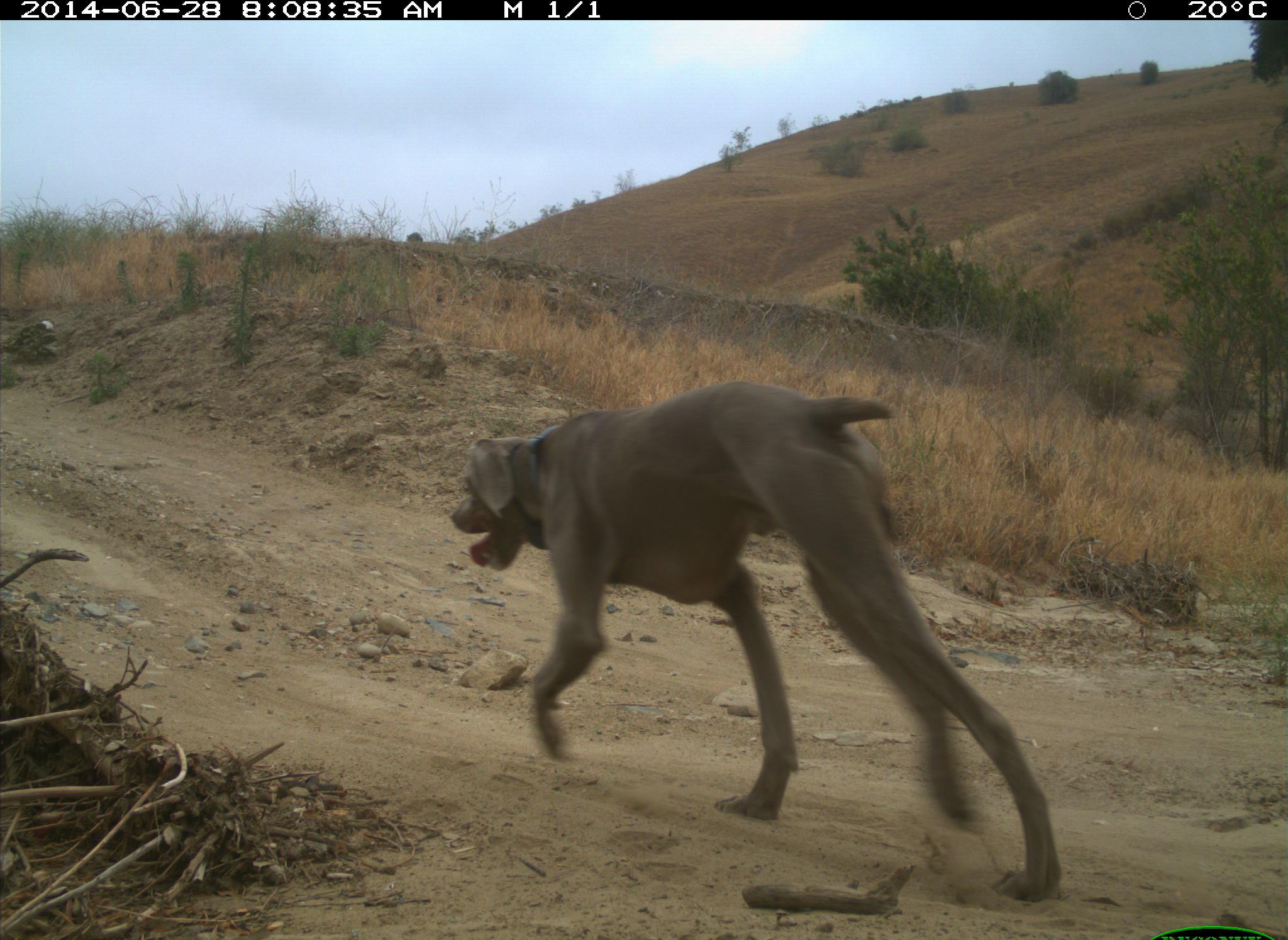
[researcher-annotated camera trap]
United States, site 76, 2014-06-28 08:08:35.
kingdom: Animalia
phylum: Chordata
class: Mammalia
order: Carnivora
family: Canidae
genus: Canis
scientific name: Canis familiaris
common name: domestic dog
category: dog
Dog (domestic dog) (Canis familiaris).